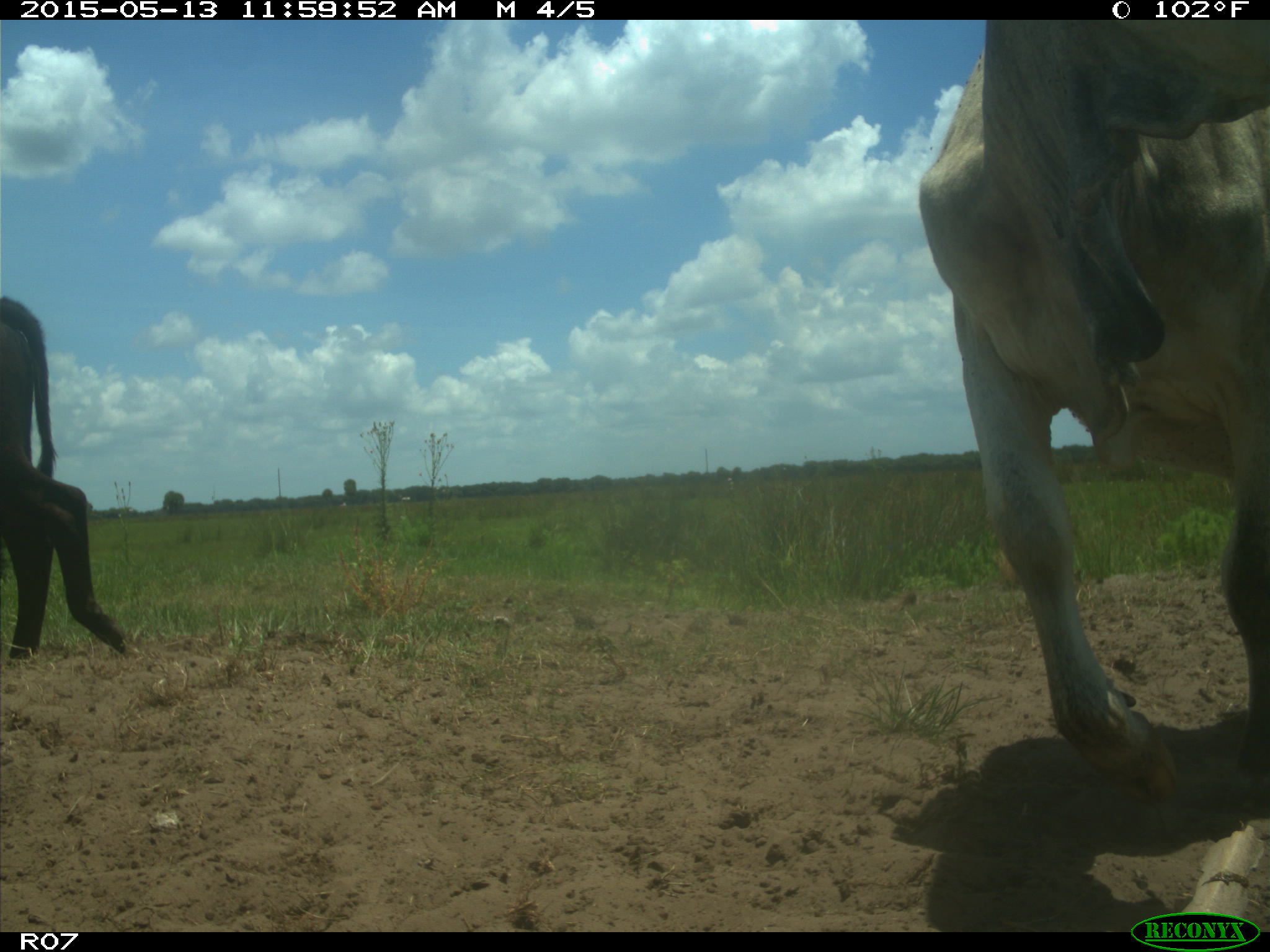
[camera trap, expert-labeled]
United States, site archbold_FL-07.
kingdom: Animalia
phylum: Chordata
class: Mammalia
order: Artiodactyla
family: Bovidae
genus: Bos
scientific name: Bos taurus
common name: domestic cow